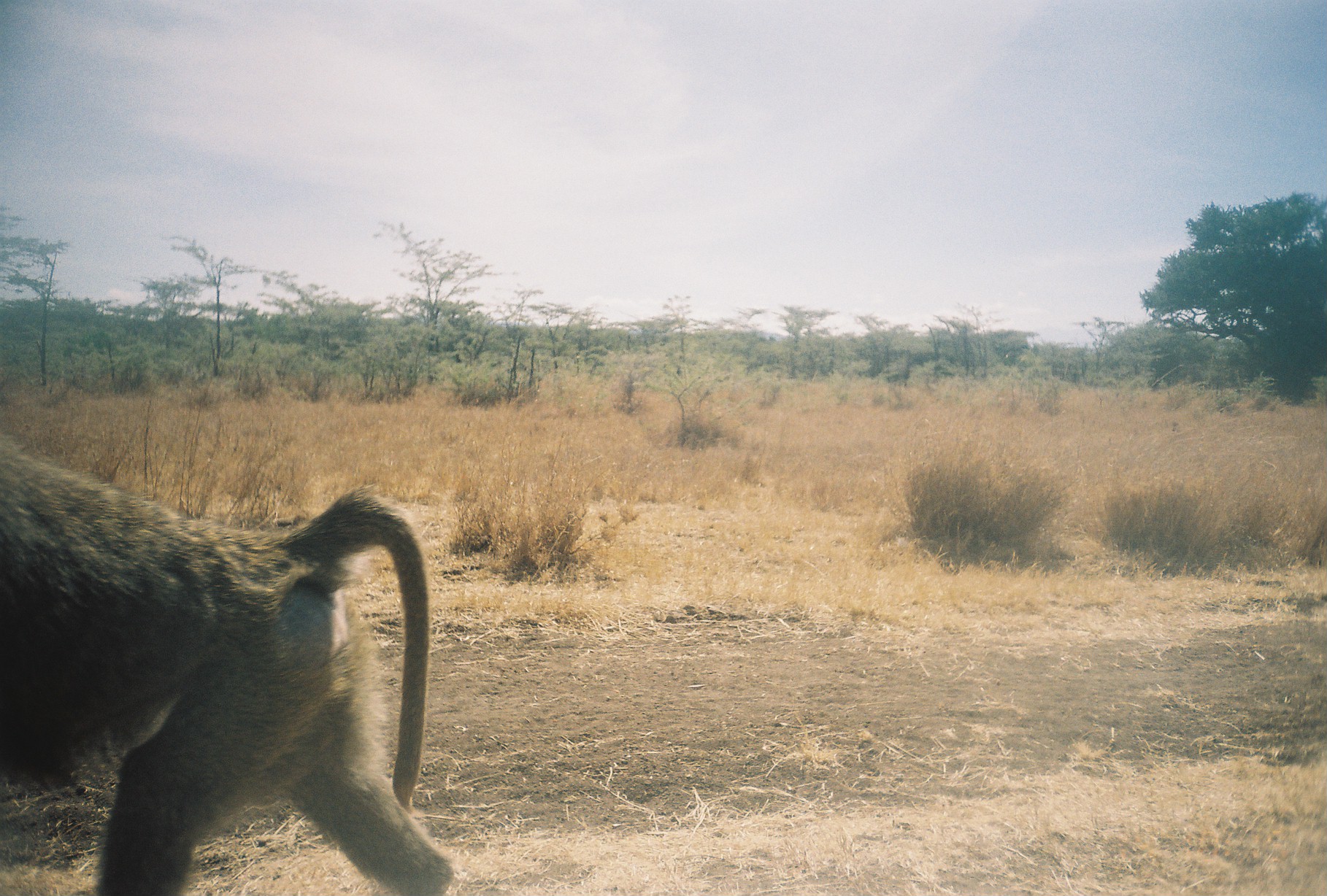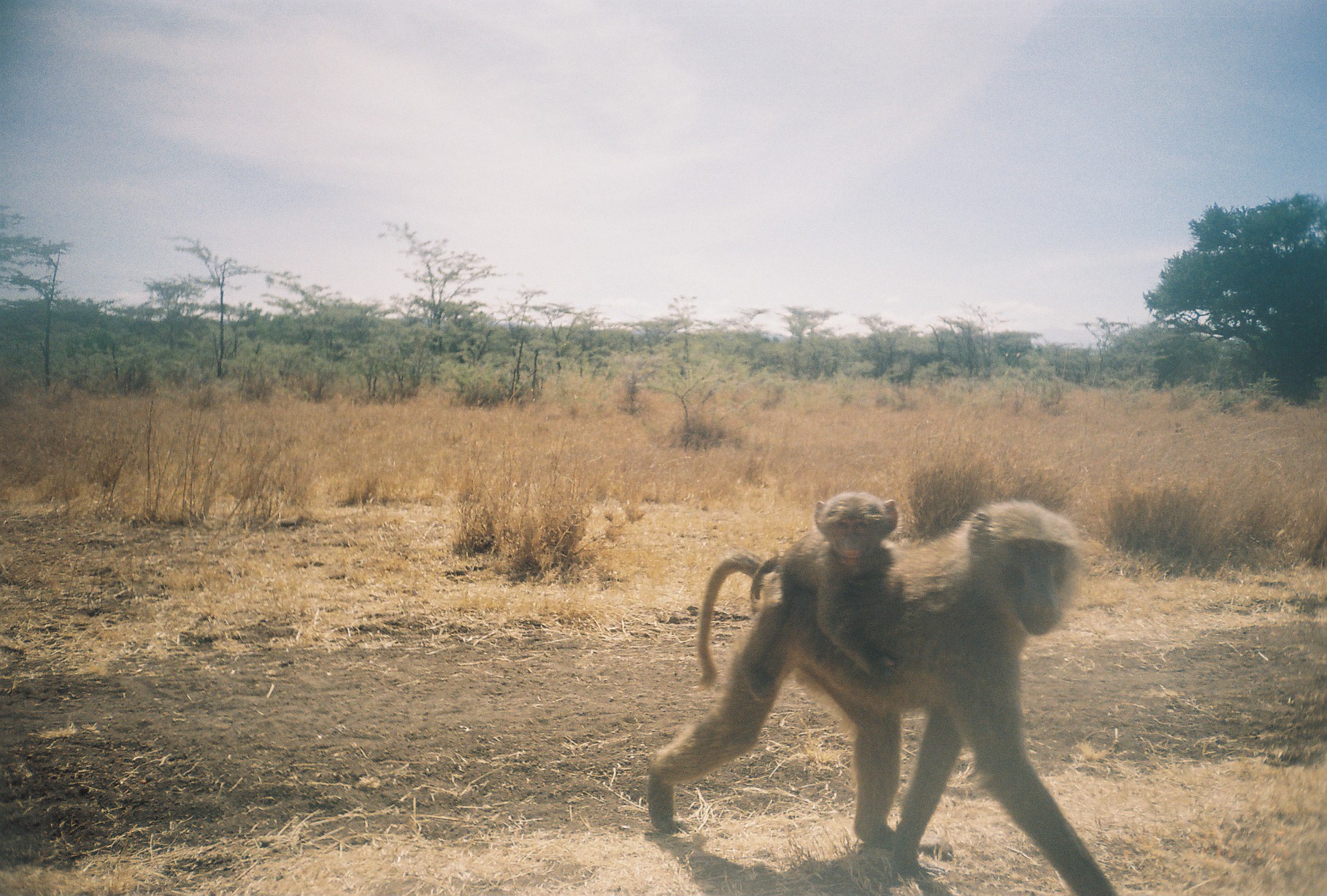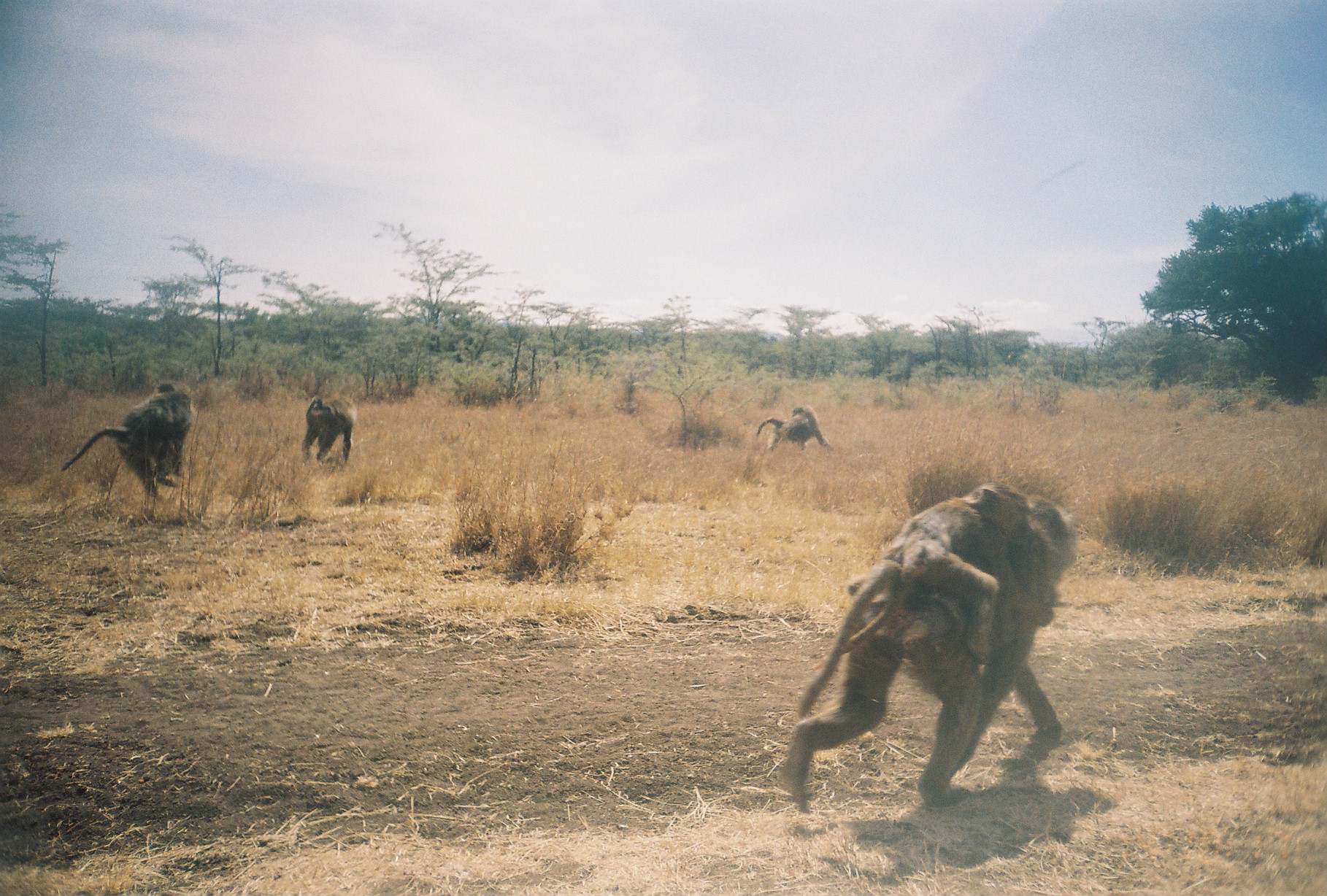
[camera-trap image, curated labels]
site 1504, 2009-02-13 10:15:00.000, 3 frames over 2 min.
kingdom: Animalia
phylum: Chordata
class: Mammalia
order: Primates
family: Cercopithecidae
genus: Papio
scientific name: Papio anubis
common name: olive baboon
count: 1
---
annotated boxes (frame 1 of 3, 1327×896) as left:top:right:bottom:
papio anubis: 0:436:456:895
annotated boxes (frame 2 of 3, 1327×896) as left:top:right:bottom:
papio anubis: 643:502:1116:895; 749:493:902:682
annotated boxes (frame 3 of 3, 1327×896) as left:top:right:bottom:
papio anubis: 785:493:1077:810; 838:483:1031:663; 56:378:192:502; 301:383:361:463; 756:406:831:452